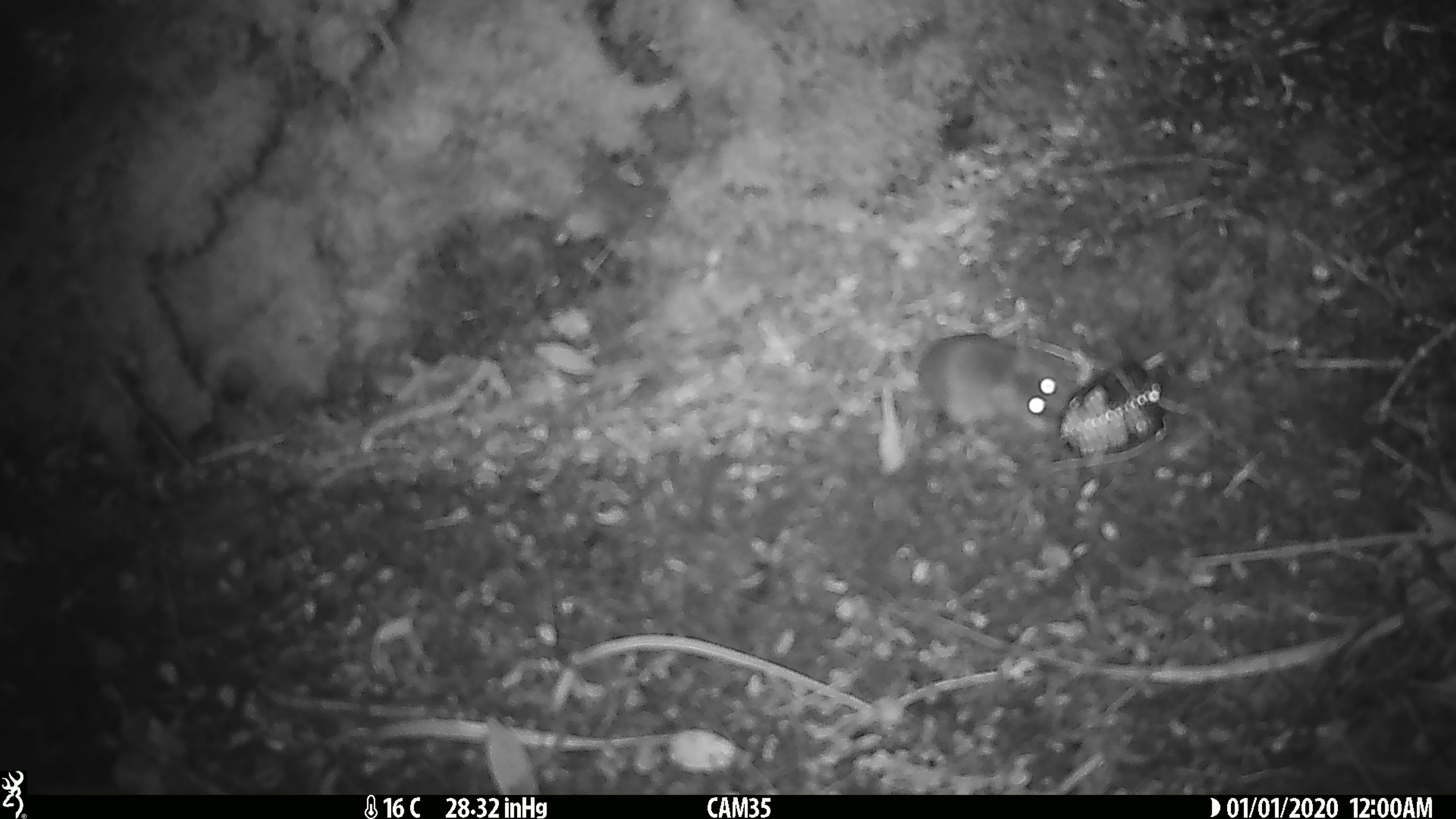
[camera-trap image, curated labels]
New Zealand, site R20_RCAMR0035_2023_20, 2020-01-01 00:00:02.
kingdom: Animalia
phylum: Chordata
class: Mammalia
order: Rodentia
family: Muridae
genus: Mus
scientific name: Mus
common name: mouse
Mouse (Mus).